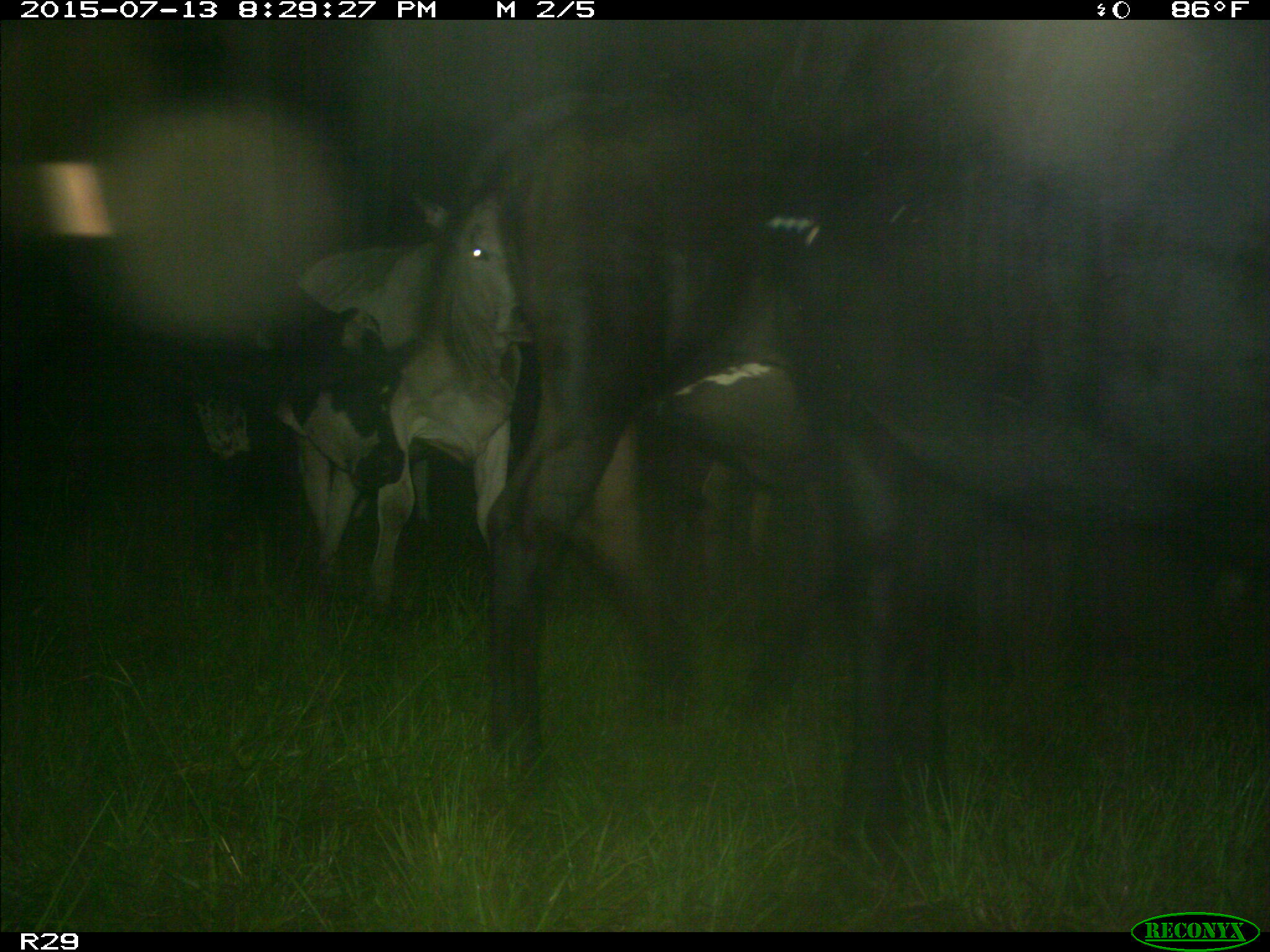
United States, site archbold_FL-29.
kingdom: Animalia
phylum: Chordata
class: Mammalia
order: Artiodactyla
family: Bovidae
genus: Bos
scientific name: Bos taurus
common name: domestic cow